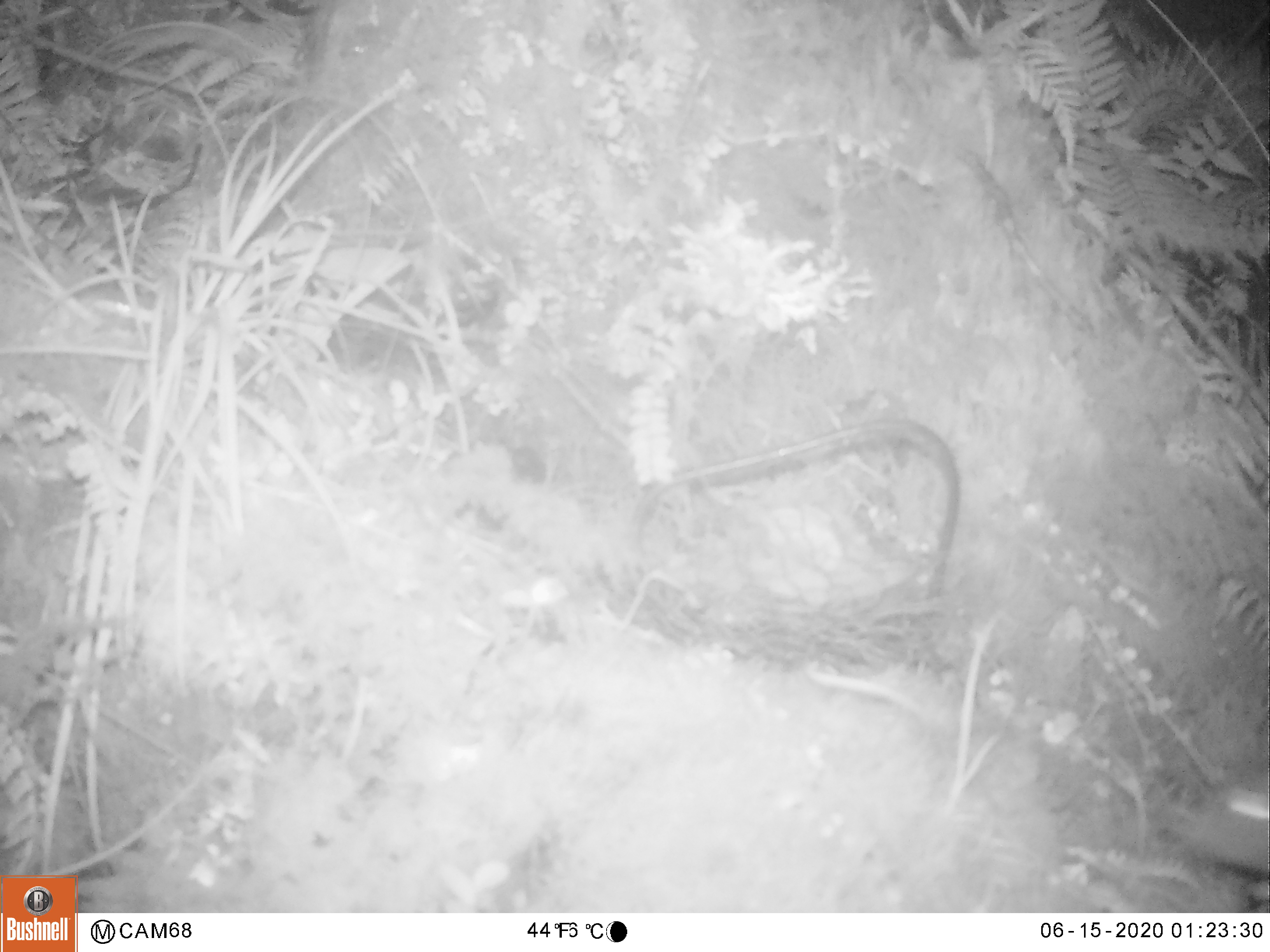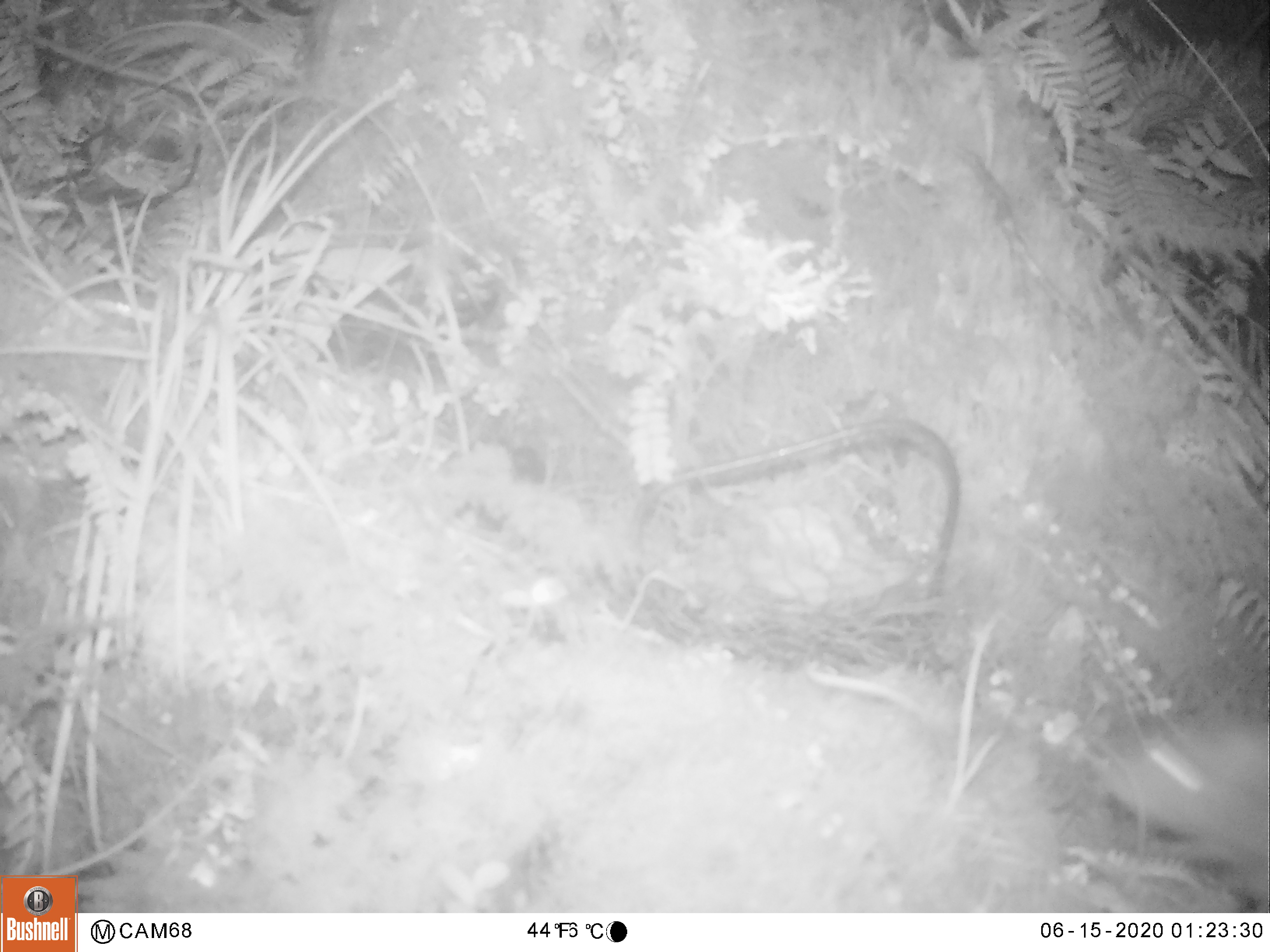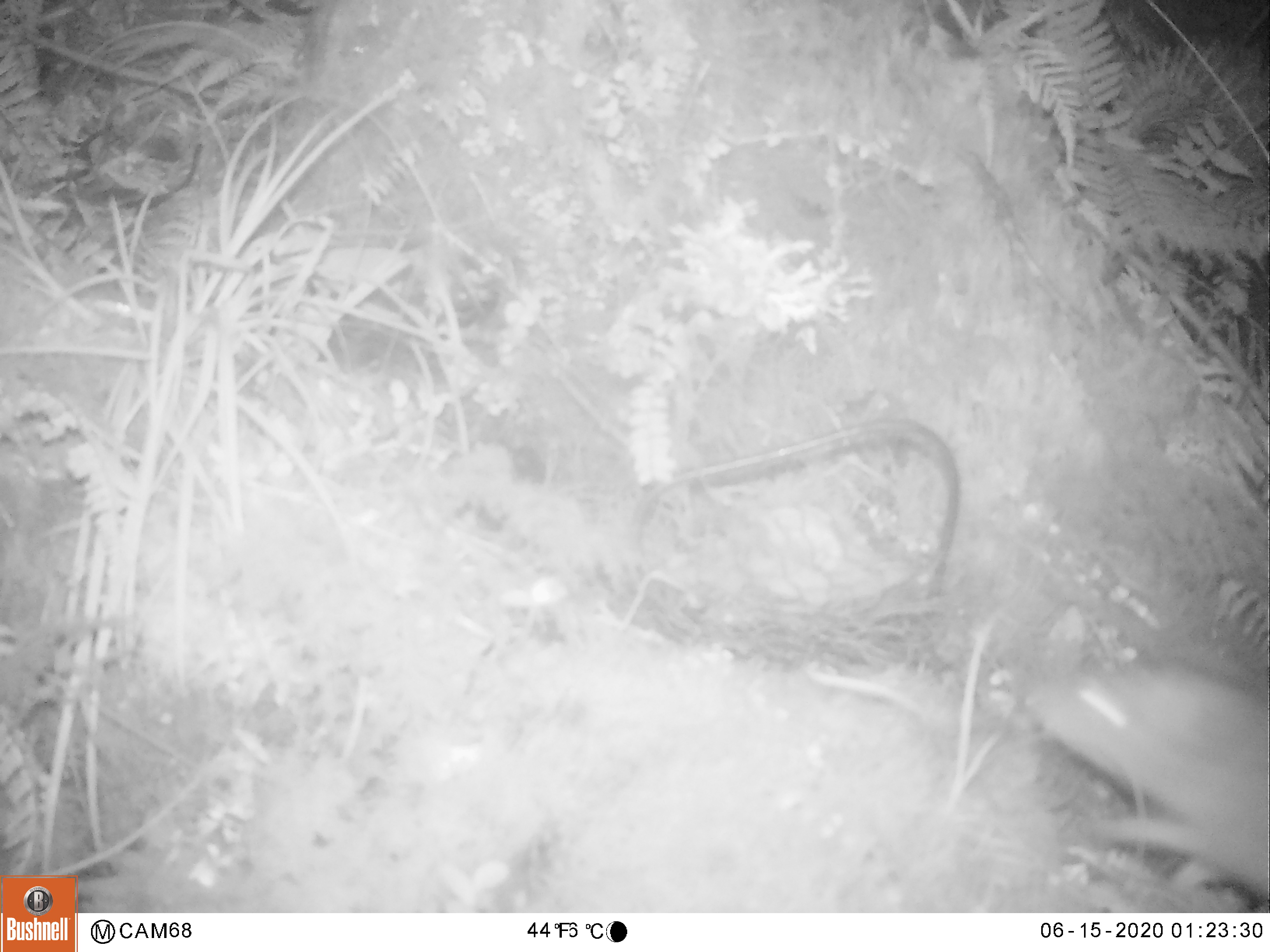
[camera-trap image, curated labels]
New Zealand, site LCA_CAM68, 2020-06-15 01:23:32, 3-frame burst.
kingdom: Animalia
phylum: Chordata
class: Mammalia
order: Rodentia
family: Muridae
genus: Rattus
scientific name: Rattus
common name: rat